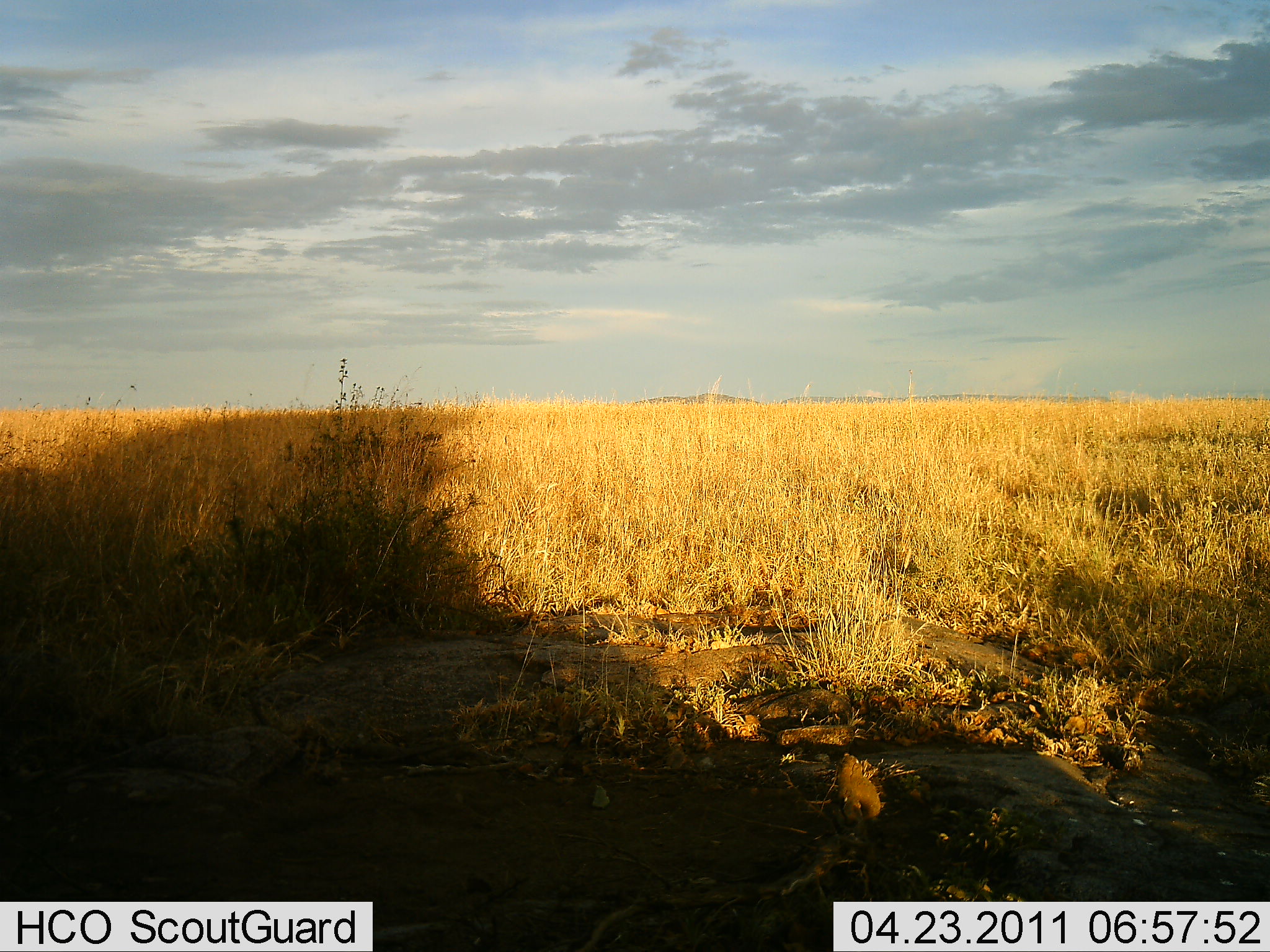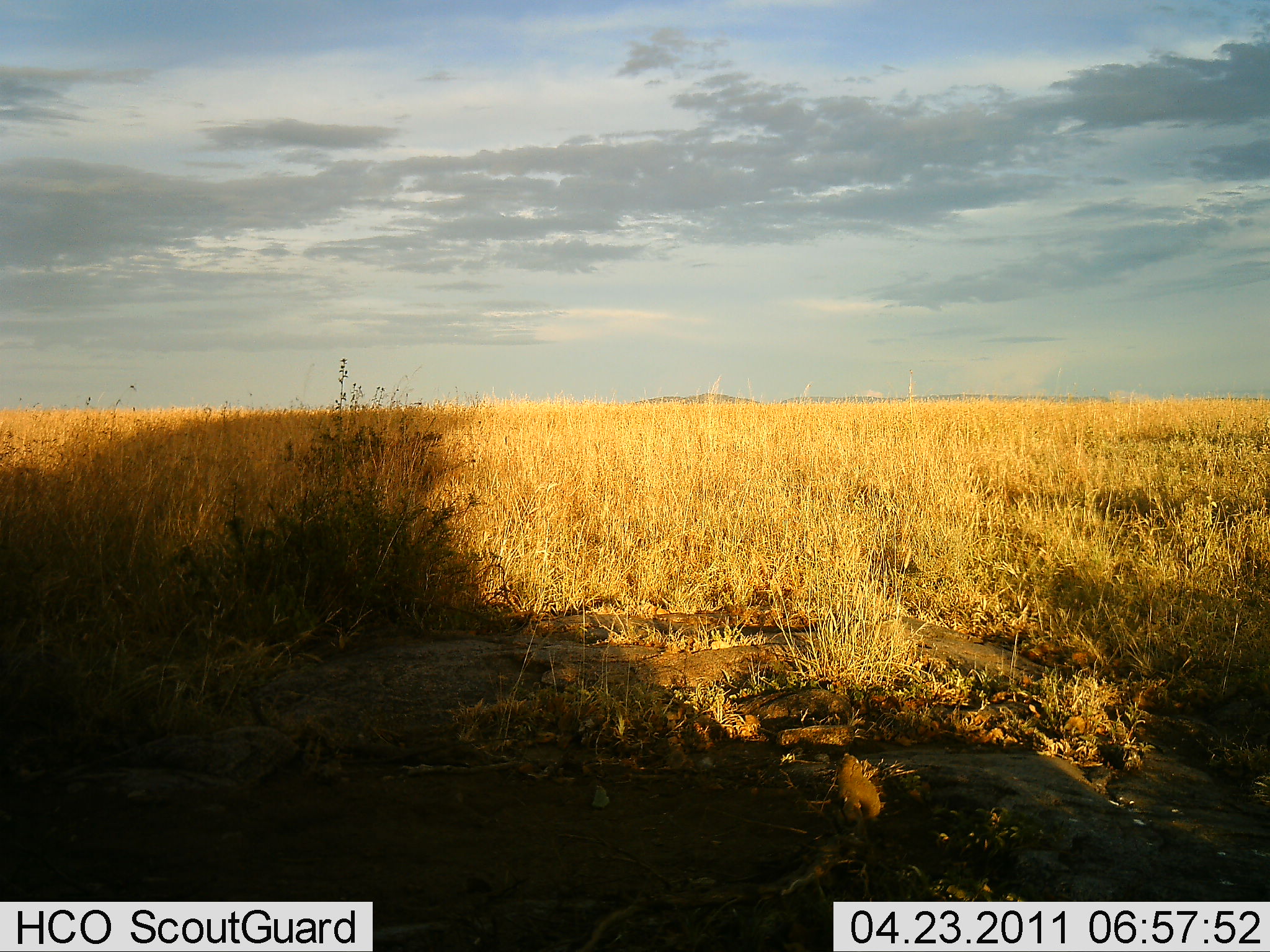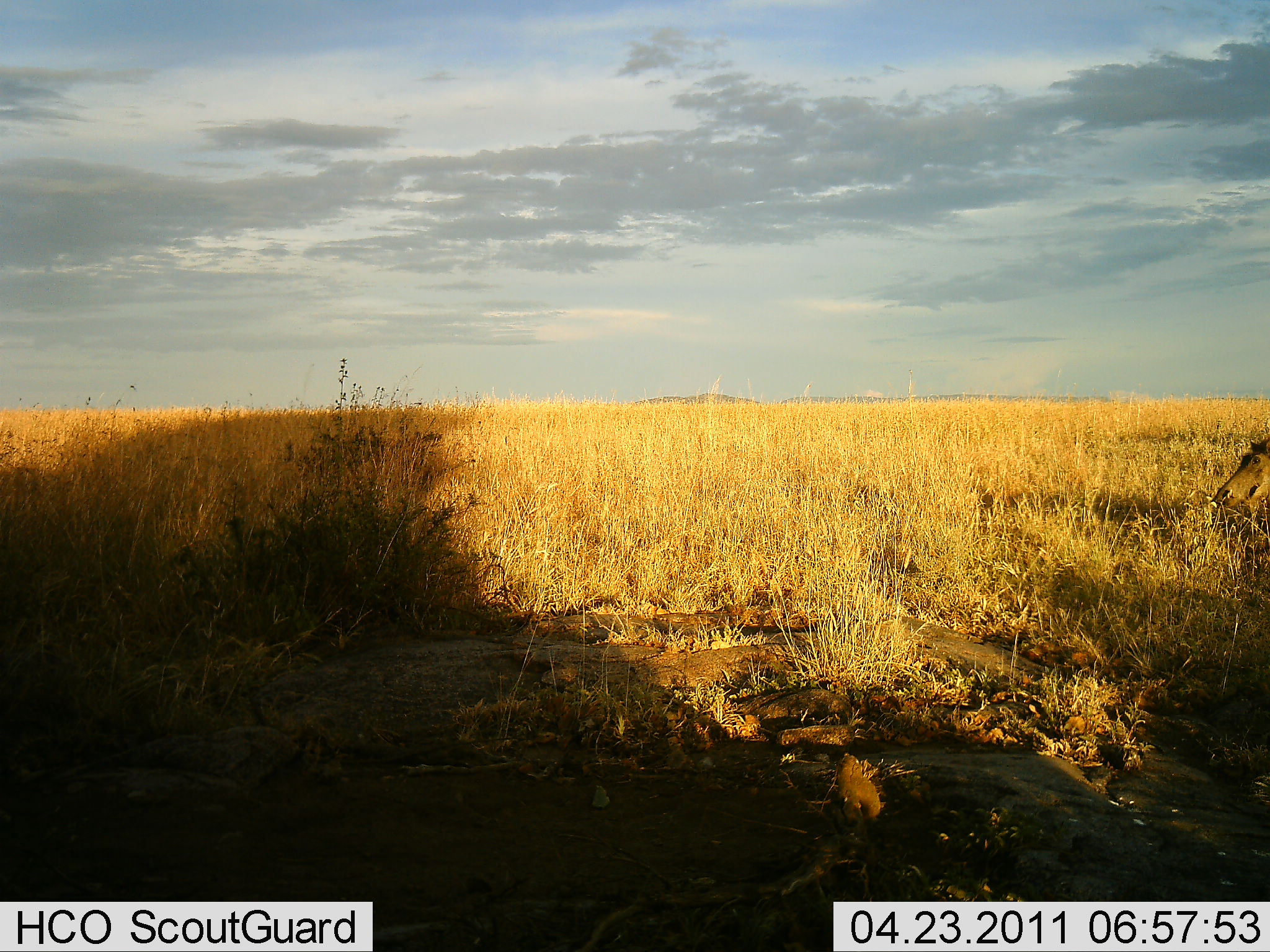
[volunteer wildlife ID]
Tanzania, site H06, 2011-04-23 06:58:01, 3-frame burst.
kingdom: Animalia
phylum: Chordata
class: Mammalia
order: Artiodactyla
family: Suidae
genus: Phacochoerus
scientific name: Phacochoerus africanus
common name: warthog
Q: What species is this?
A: Warthog (Phacochoerus africanus).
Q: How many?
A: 1.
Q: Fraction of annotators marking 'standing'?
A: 8%.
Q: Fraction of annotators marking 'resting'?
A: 0%.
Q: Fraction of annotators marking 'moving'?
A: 83%.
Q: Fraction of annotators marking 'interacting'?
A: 0%.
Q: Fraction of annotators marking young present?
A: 0%.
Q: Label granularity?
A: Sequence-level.